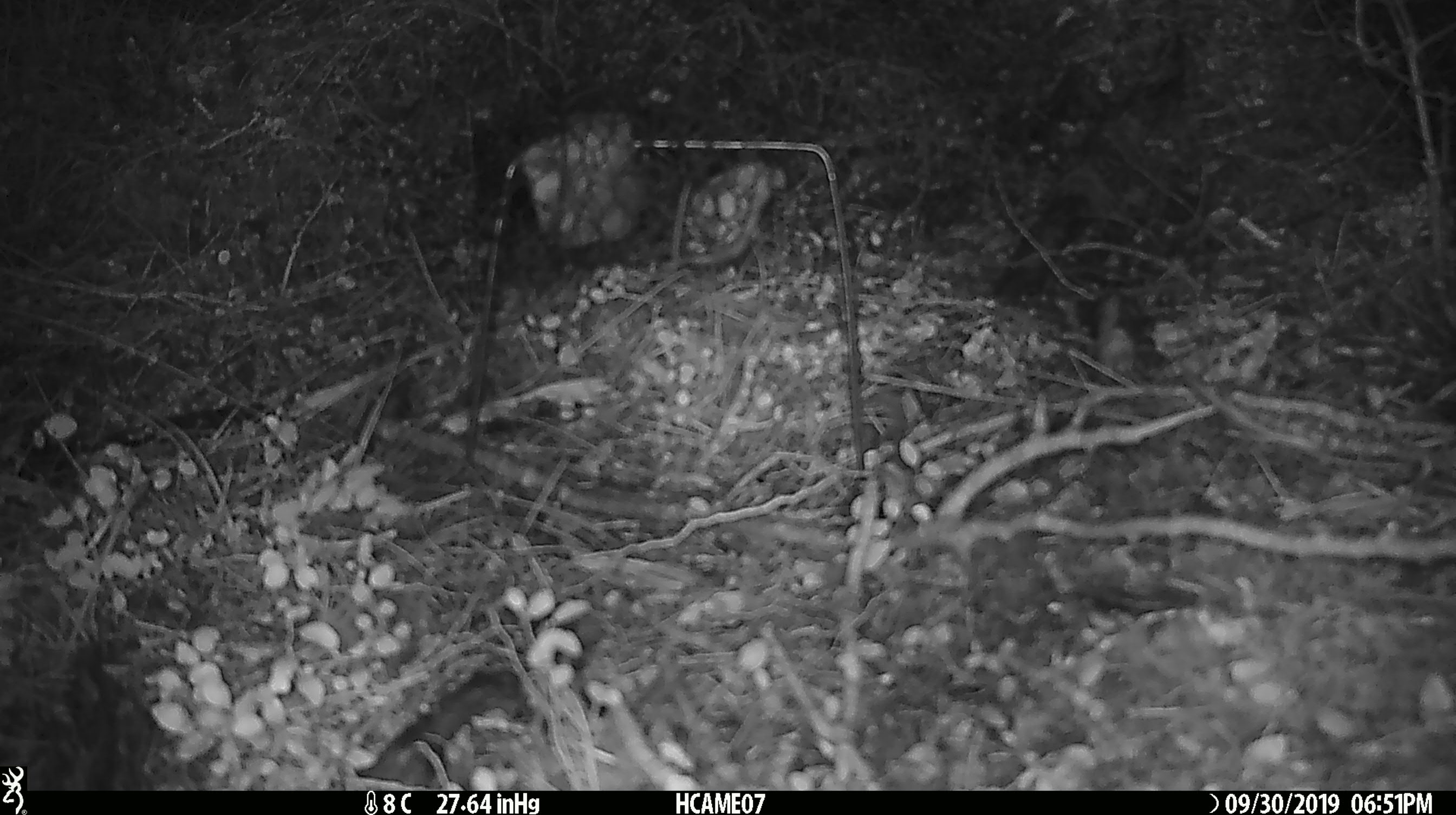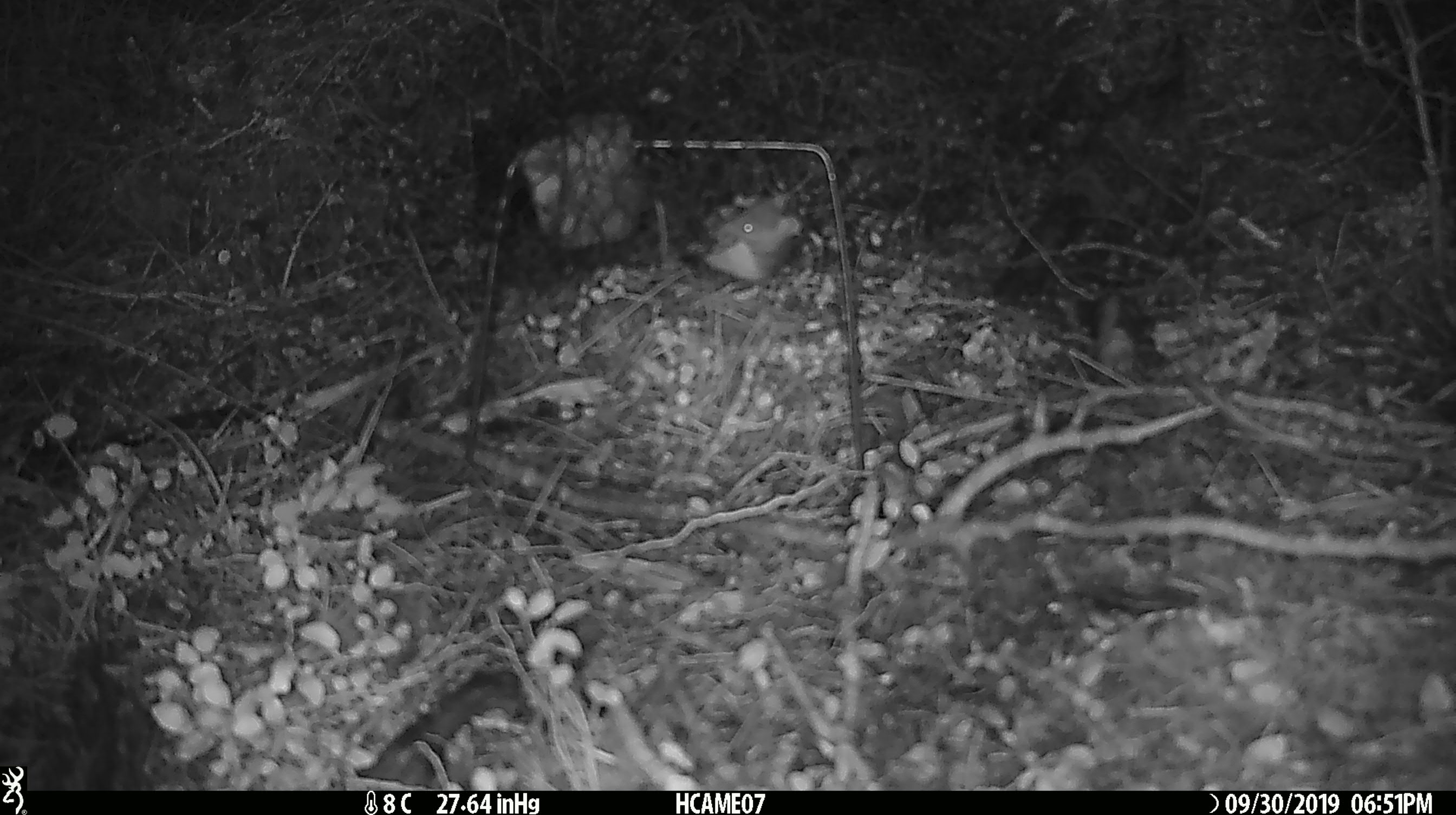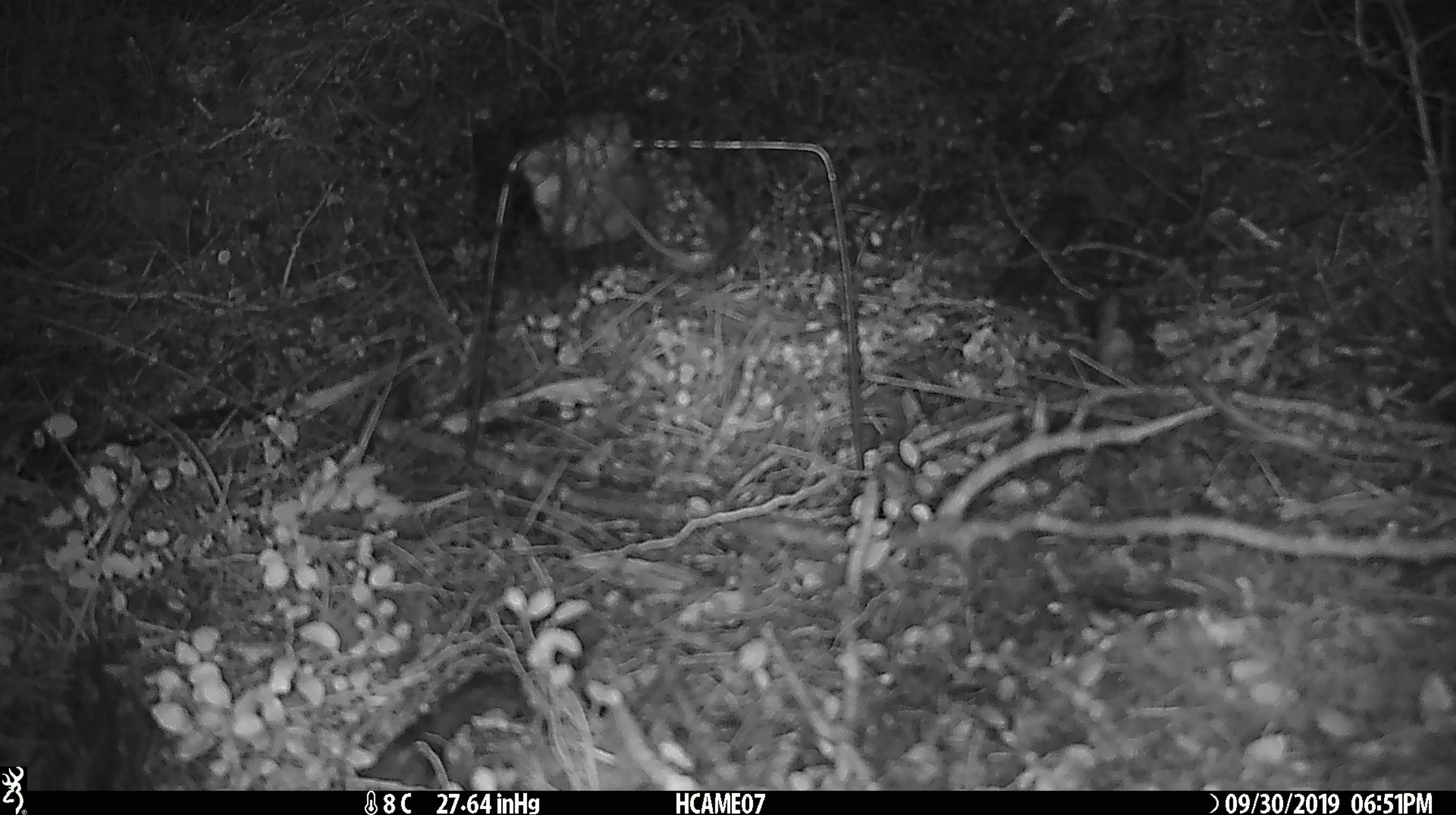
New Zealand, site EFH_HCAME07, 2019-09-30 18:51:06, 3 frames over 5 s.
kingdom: Animalia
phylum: Chordata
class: Mammalia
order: Rodentia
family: Muridae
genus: Mus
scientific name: Mus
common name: mouse